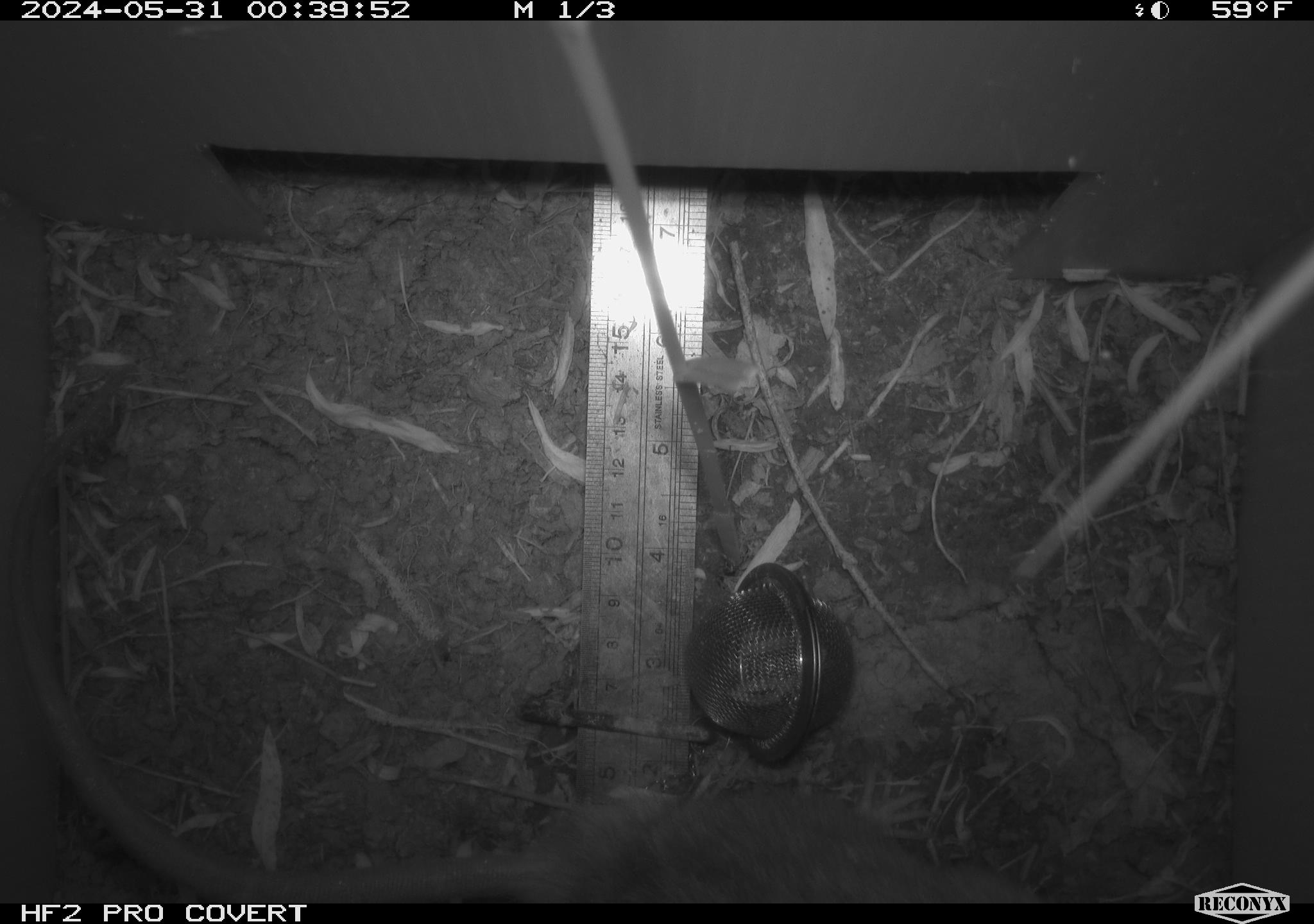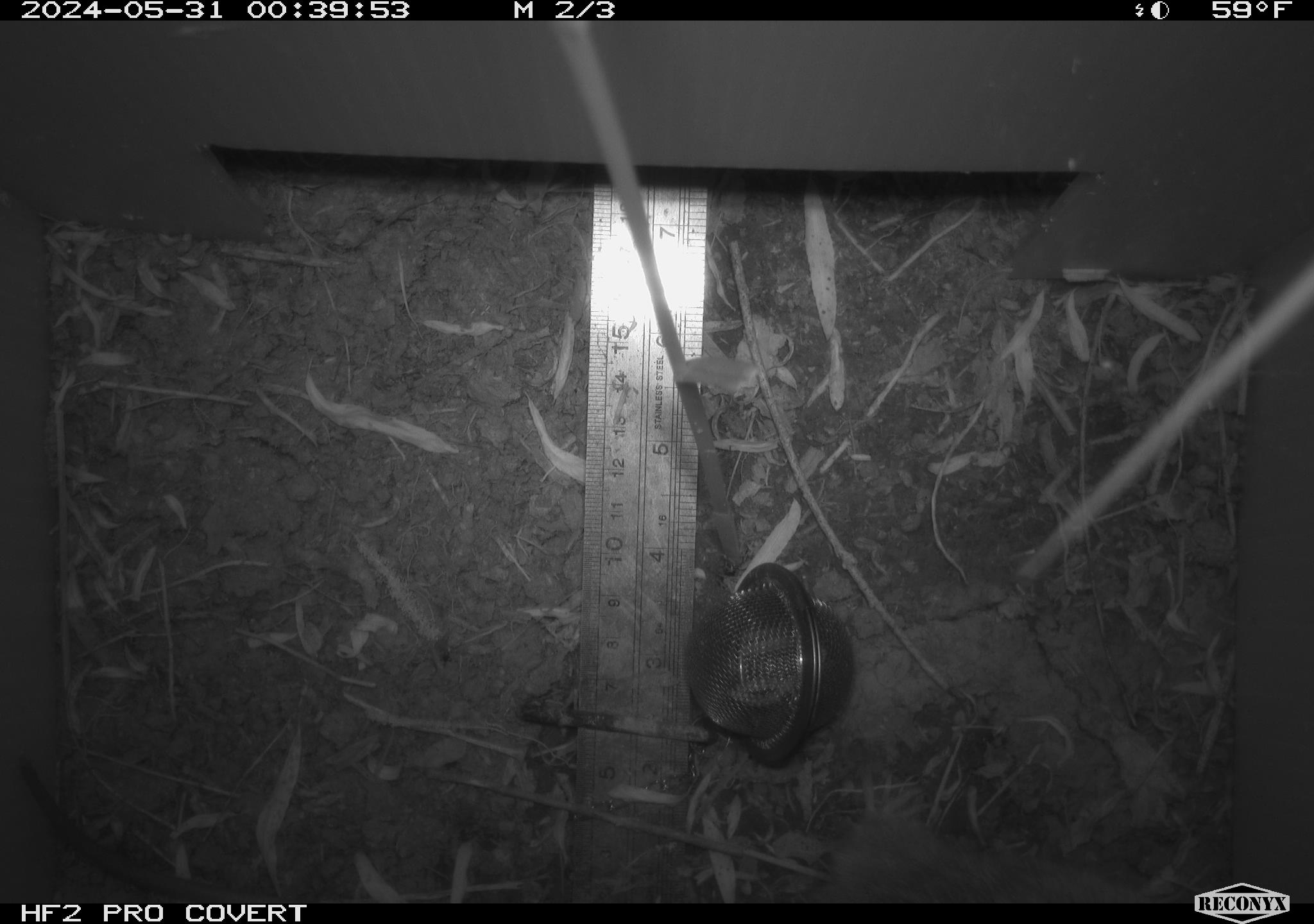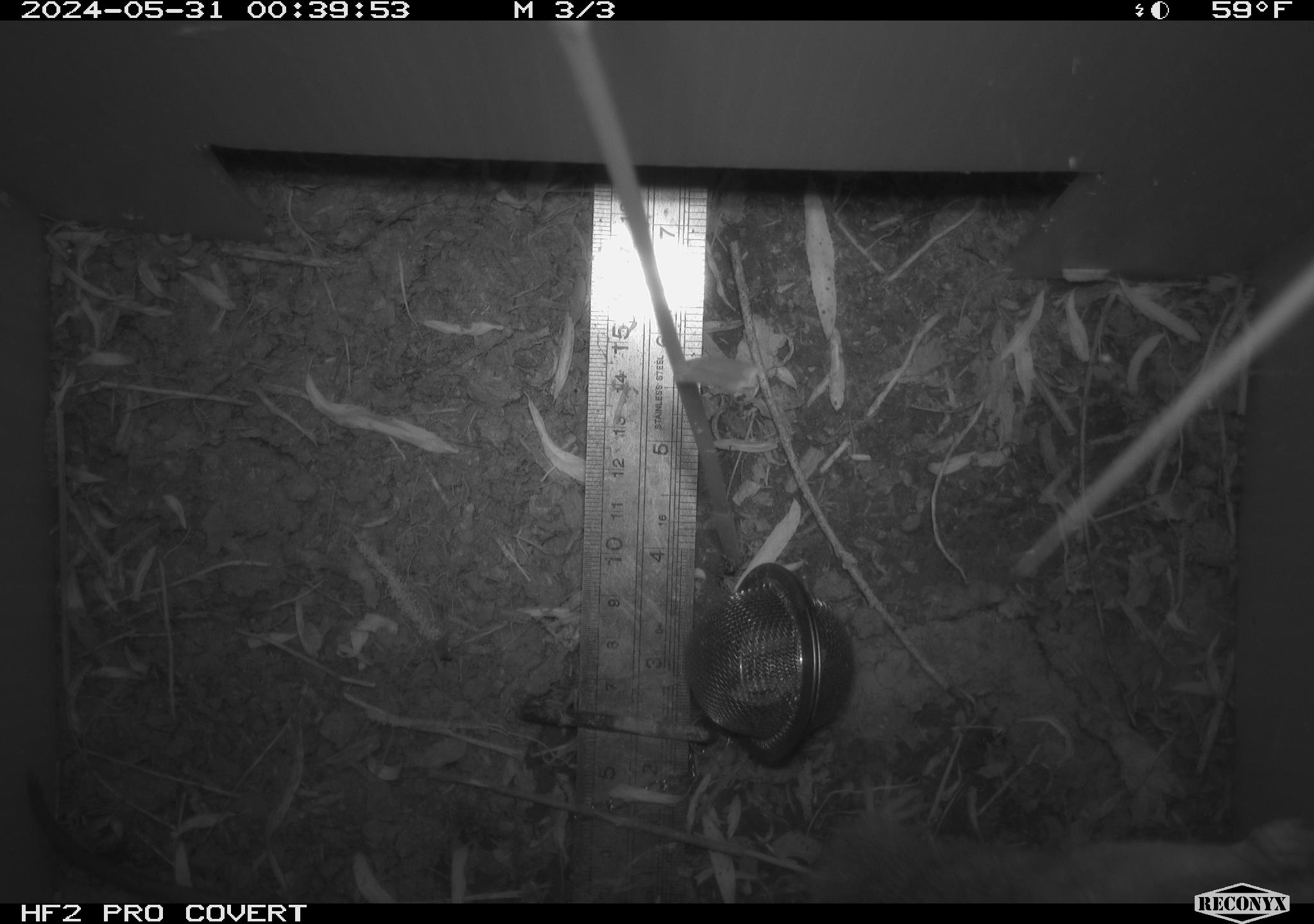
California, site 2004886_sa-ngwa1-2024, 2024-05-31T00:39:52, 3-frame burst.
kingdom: Animalia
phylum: Chordata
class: Mammalia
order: Rodentia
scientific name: Rodentia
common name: woodrat or rat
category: woodrat or rat species